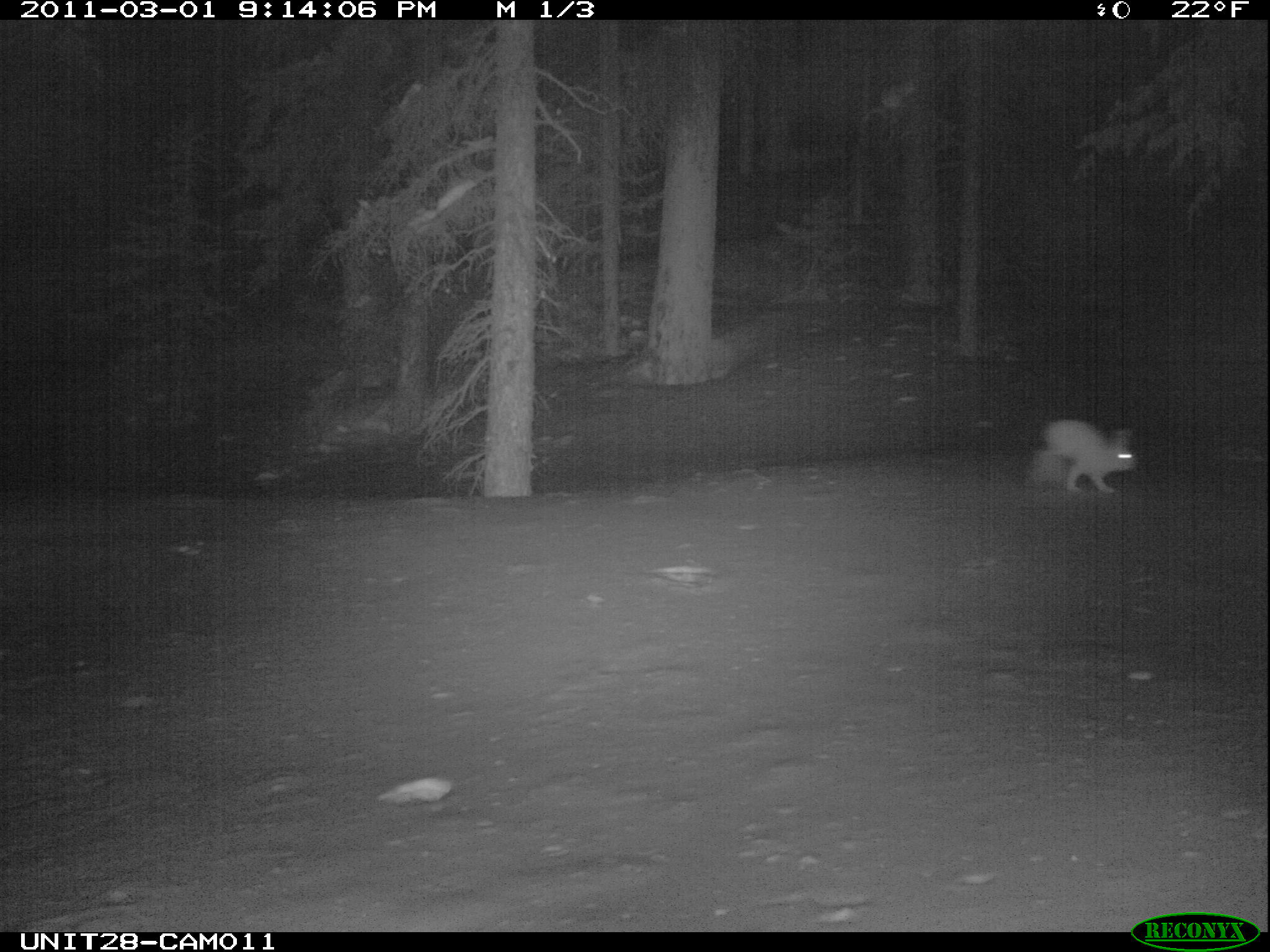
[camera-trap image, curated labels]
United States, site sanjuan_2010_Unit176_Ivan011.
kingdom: Animalia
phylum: Chordata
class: Mammalia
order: Lagomorpha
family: Leporidae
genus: Lepus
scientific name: Lepus americanus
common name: snowshoe hare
Lepus americanus (snowshoe hare).